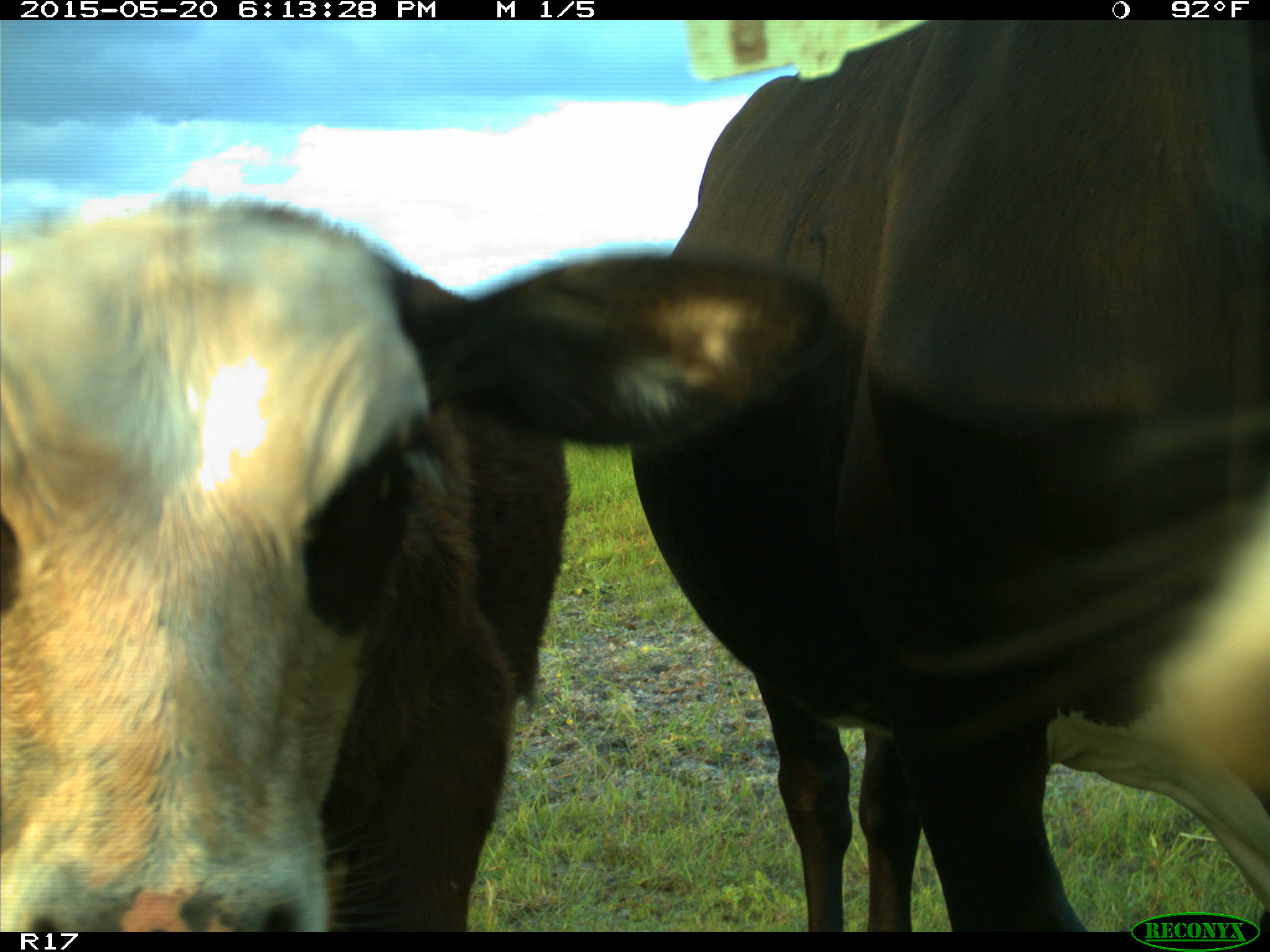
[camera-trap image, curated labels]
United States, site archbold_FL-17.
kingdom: Animalia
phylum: Chordata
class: Mammalia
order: Artiodactyla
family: Bovidae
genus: Bos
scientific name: Bos taurus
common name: domestic cow